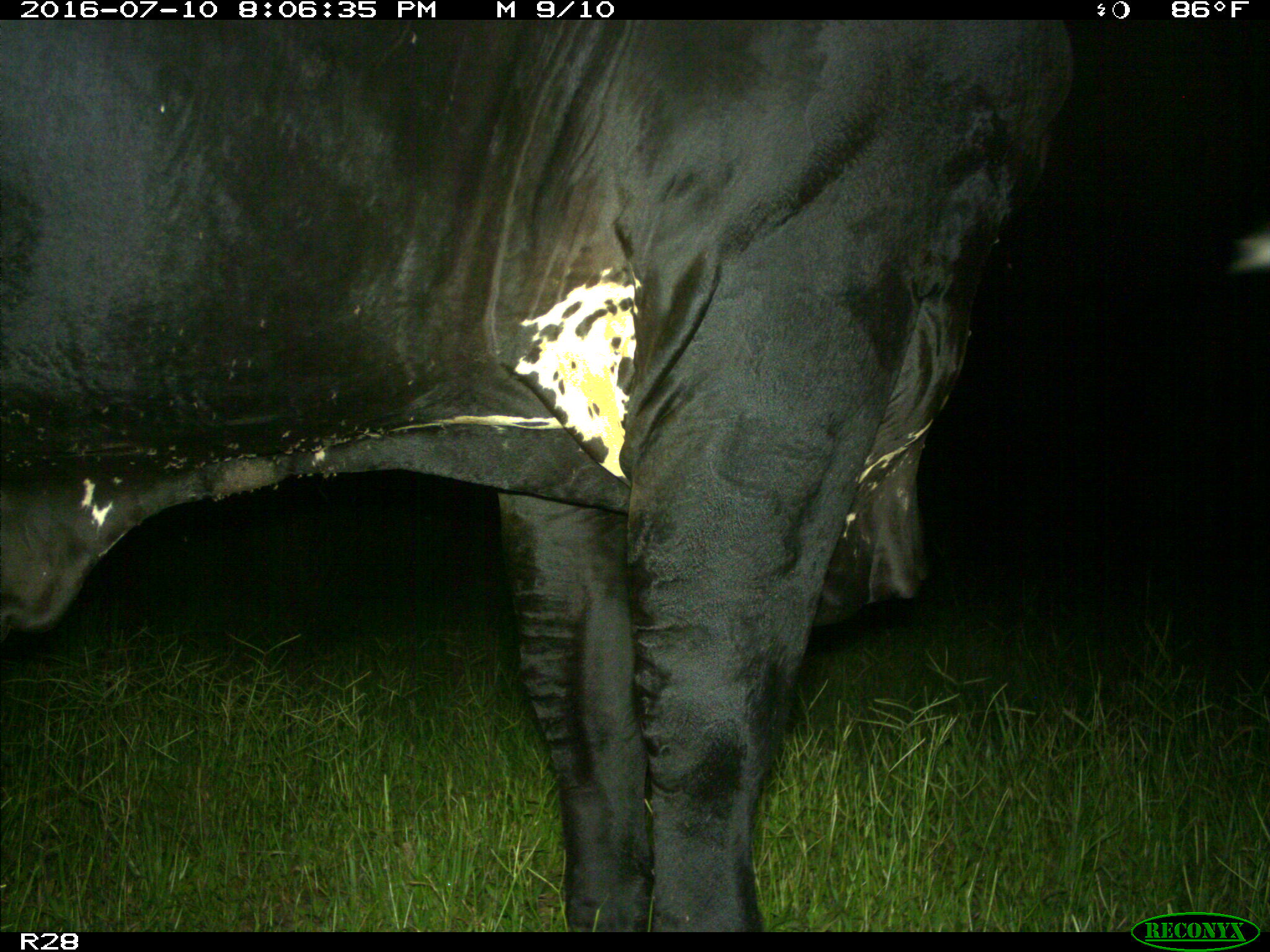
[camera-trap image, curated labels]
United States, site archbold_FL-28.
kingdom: Animalia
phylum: Chordata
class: Mammalia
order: Artiodactyla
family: Bovidae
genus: Bos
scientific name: Bos taurus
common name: domestic cow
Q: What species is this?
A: Bos taurus (domestic cow).